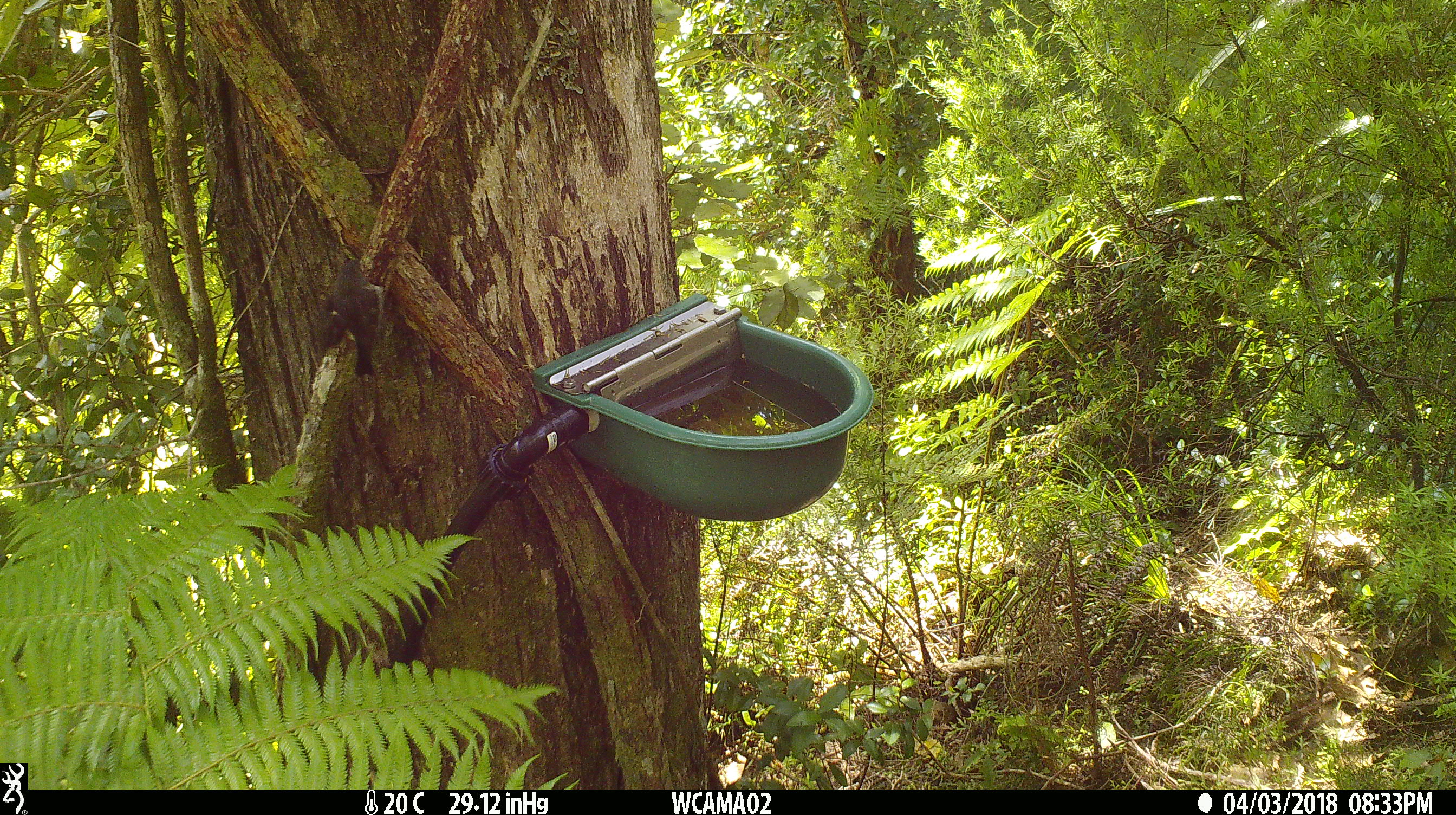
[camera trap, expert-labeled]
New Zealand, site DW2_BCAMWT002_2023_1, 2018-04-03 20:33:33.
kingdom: Animalia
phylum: Chordata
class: Aves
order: Passeriformes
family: Petroicidae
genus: Petroica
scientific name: Petroica macrocephala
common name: tomtit